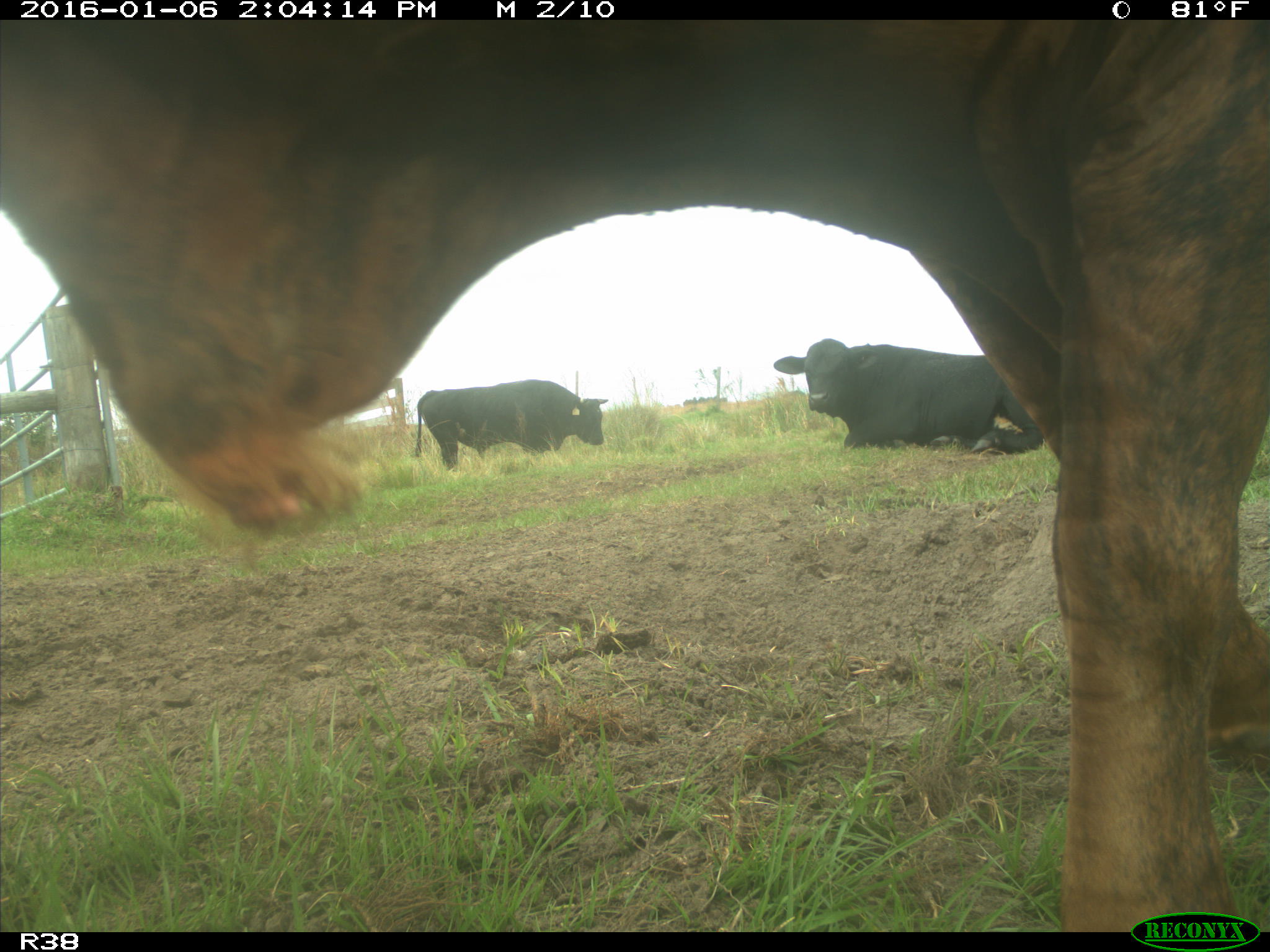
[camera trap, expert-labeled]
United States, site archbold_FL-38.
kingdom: Animalia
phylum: Chordata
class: Mammalia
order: Artiodactyla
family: Bovidae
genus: Bos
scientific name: Bos taurus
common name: domestic cow